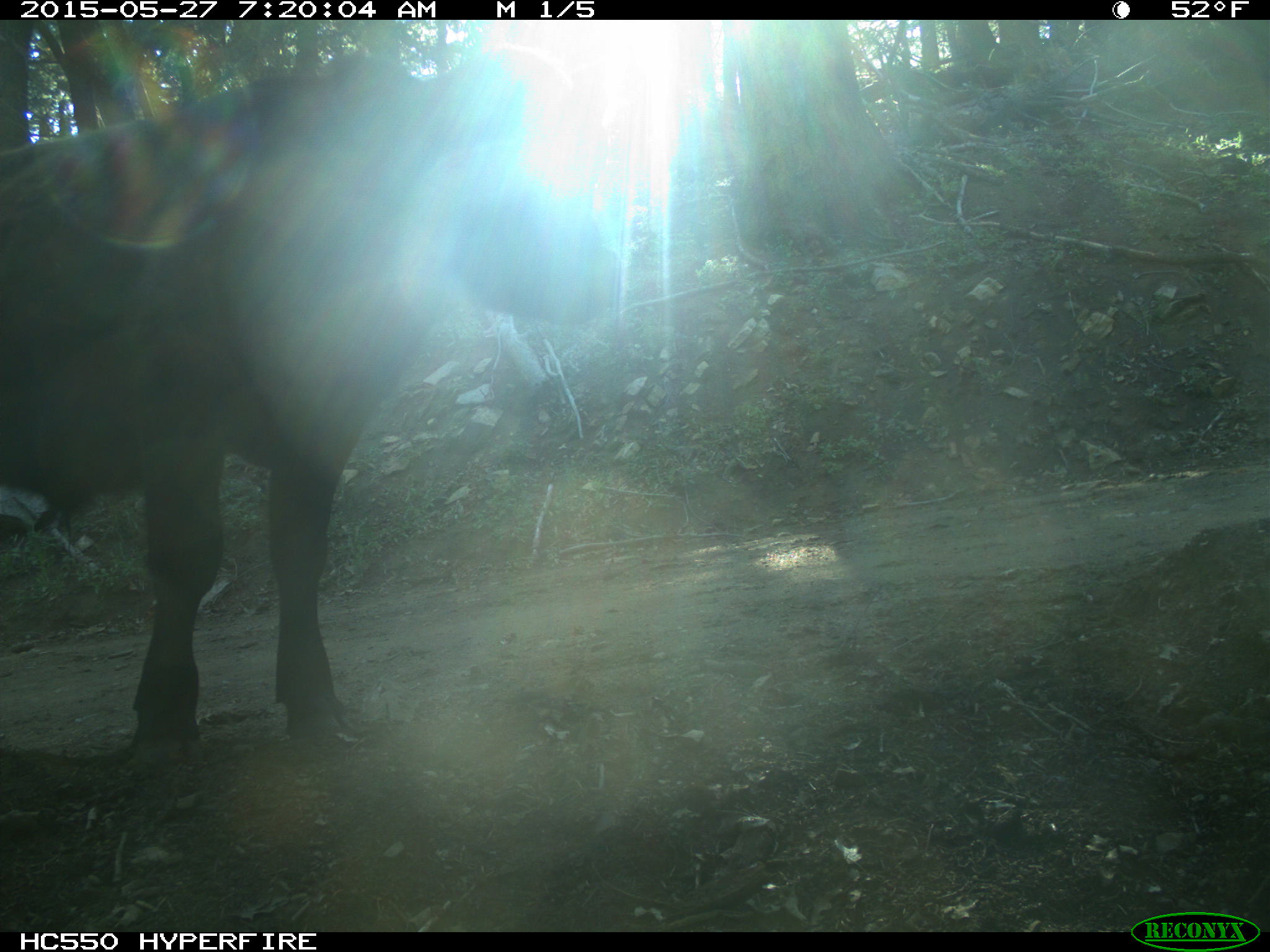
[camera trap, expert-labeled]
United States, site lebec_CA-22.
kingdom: Animalia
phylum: Chordata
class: Mammalia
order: Artiodactyla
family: Bovidae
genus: Bos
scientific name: Bos taurus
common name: domestic cow